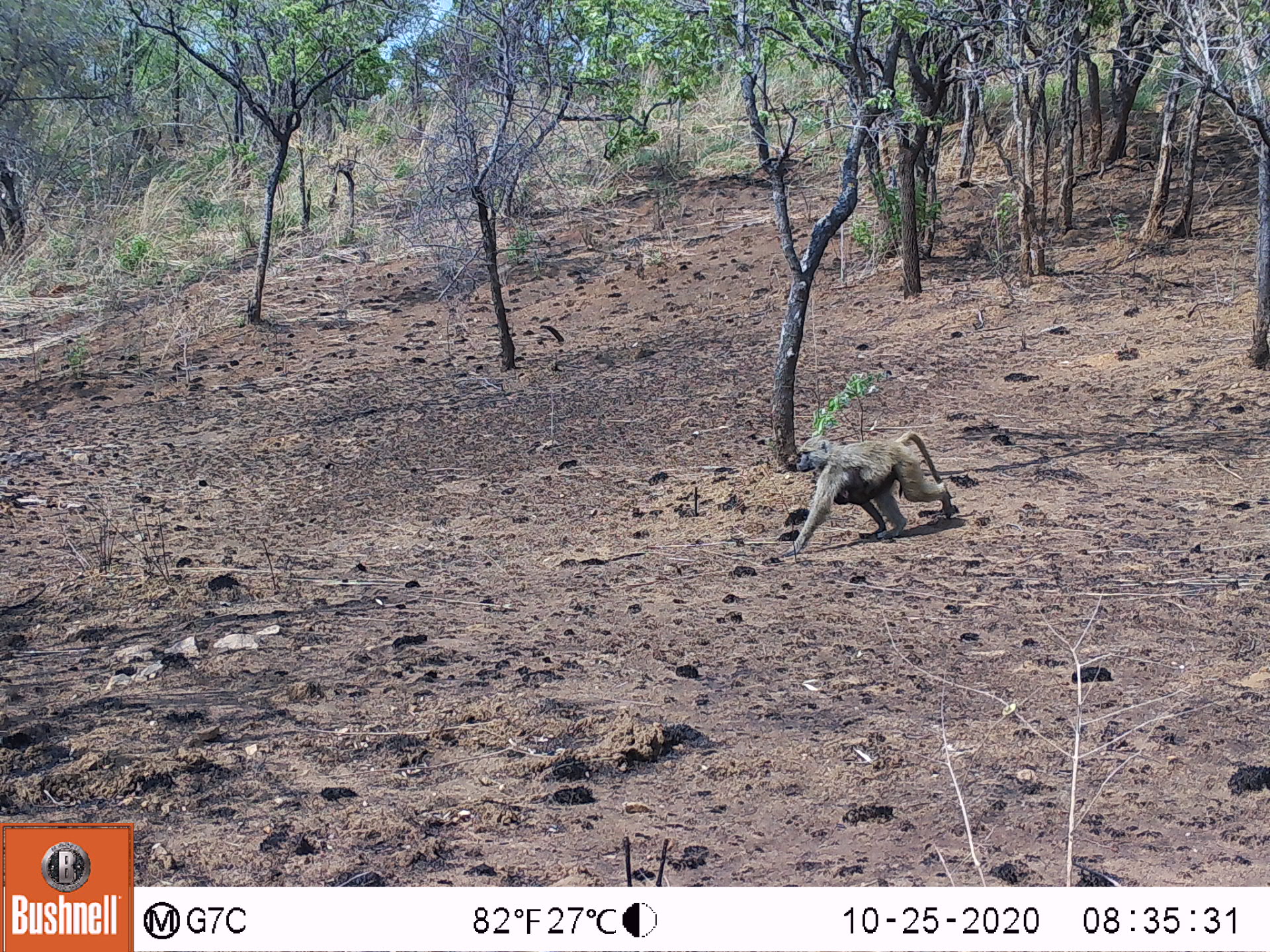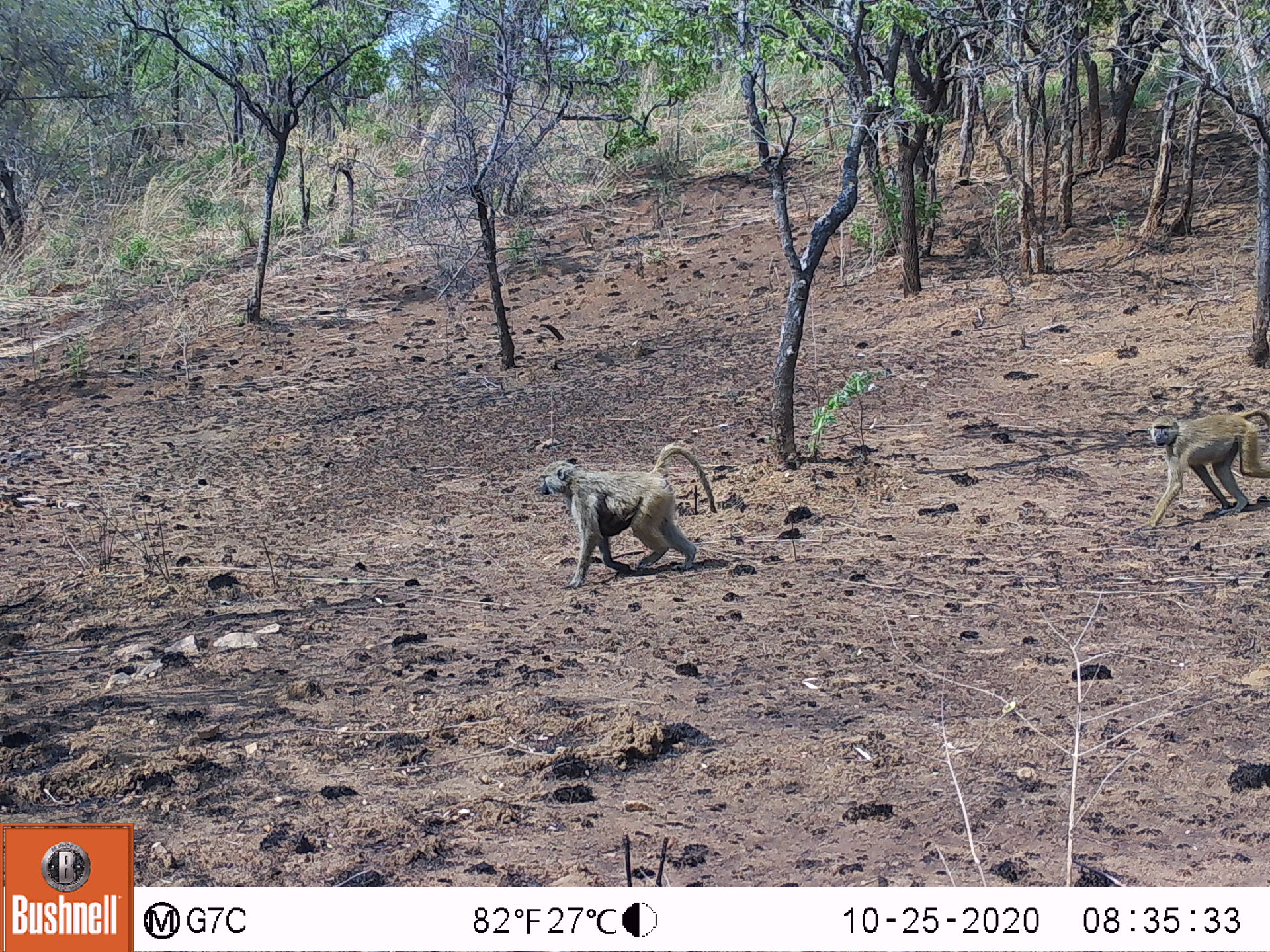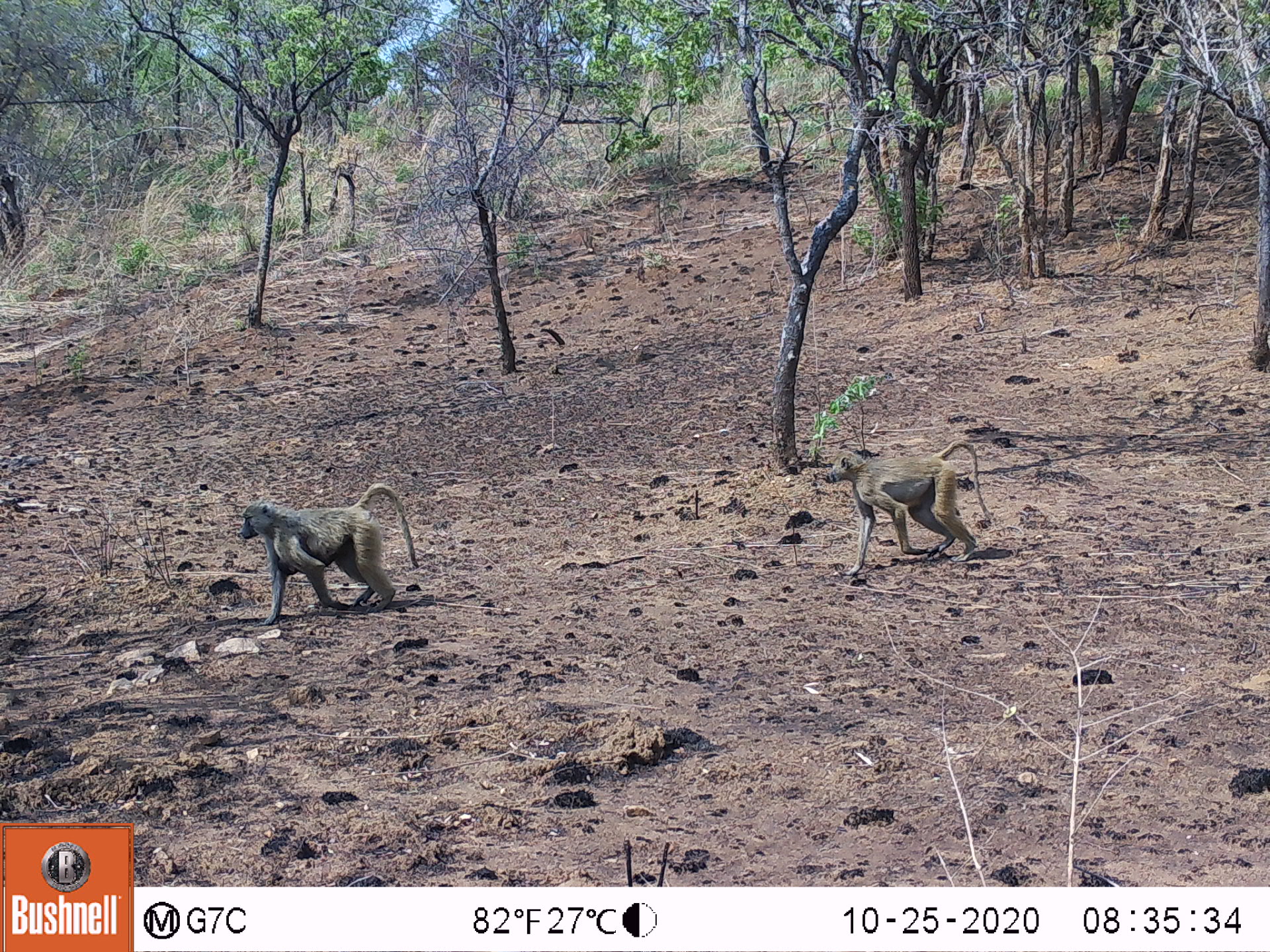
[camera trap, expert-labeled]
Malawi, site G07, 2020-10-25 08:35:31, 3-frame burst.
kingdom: Animalia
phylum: Chordata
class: Mammalia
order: Primates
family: Cercopithecidae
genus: Papio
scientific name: Papio cynocephalus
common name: yellow baboon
Yellow baboon (Papio cynocephalus), count 1.